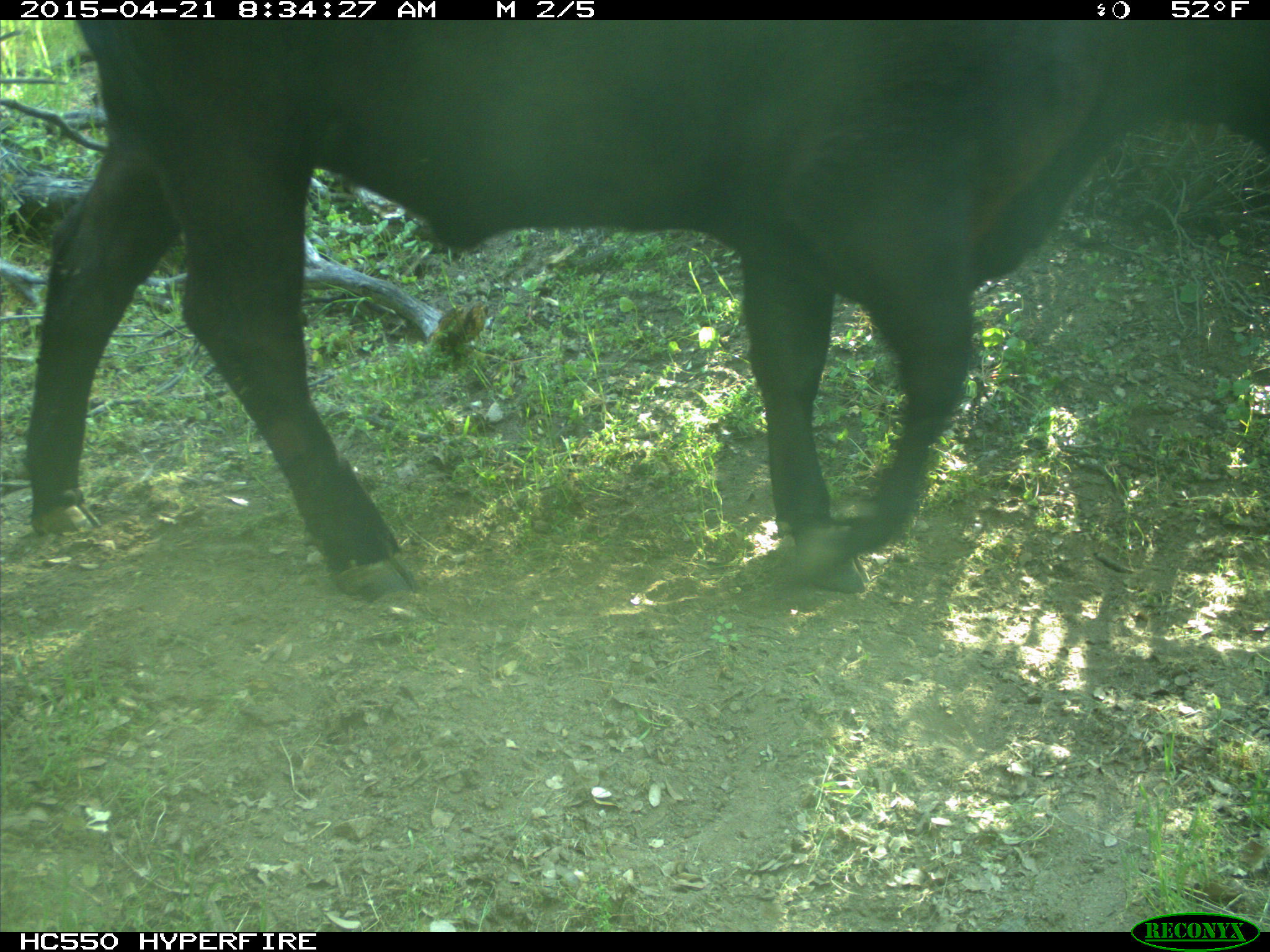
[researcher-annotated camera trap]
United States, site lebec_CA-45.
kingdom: Animalia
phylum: Chordata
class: Mammalia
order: Artiodactyla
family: Bovidae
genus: Bos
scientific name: Bos taurus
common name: domestic cow